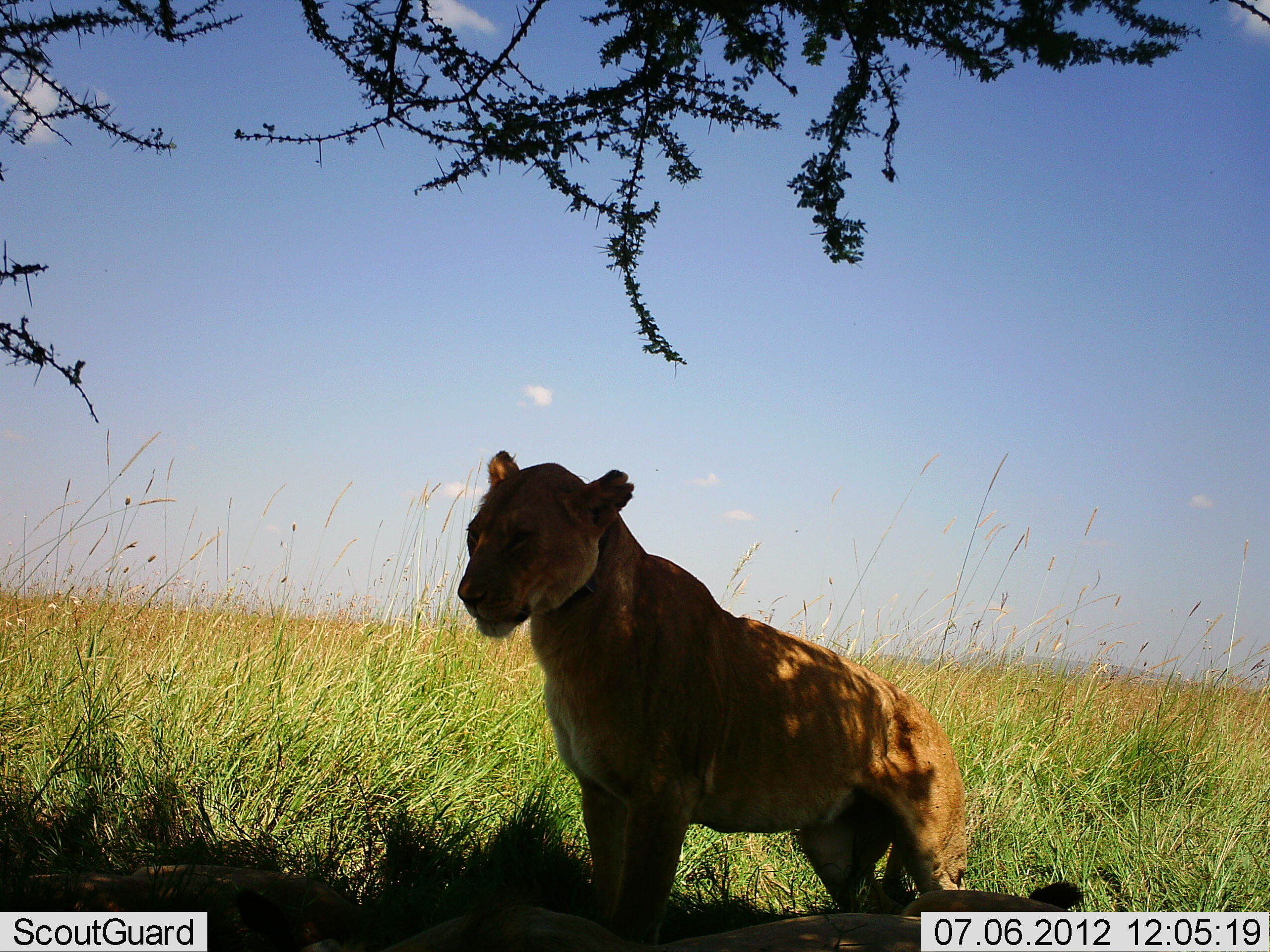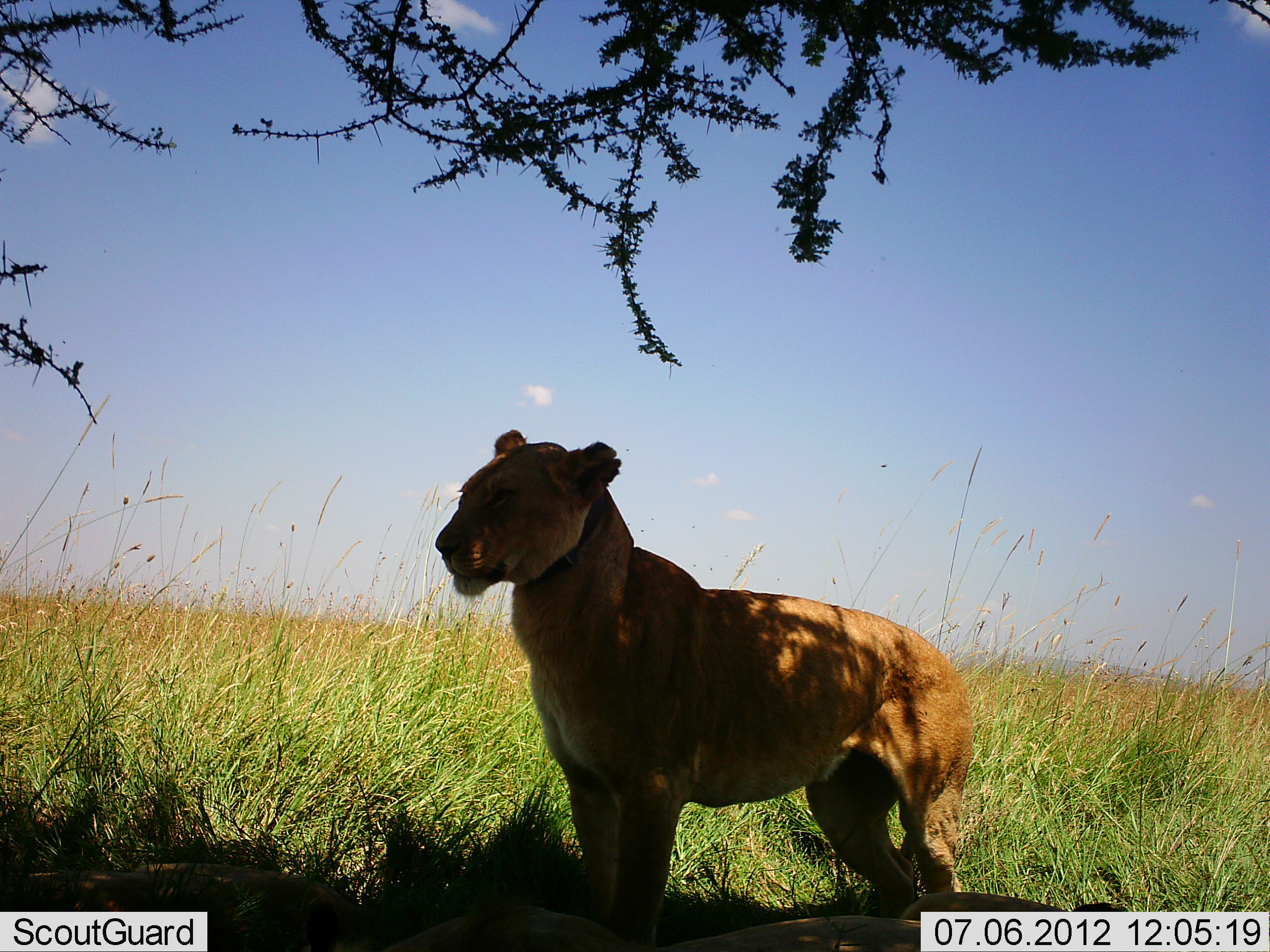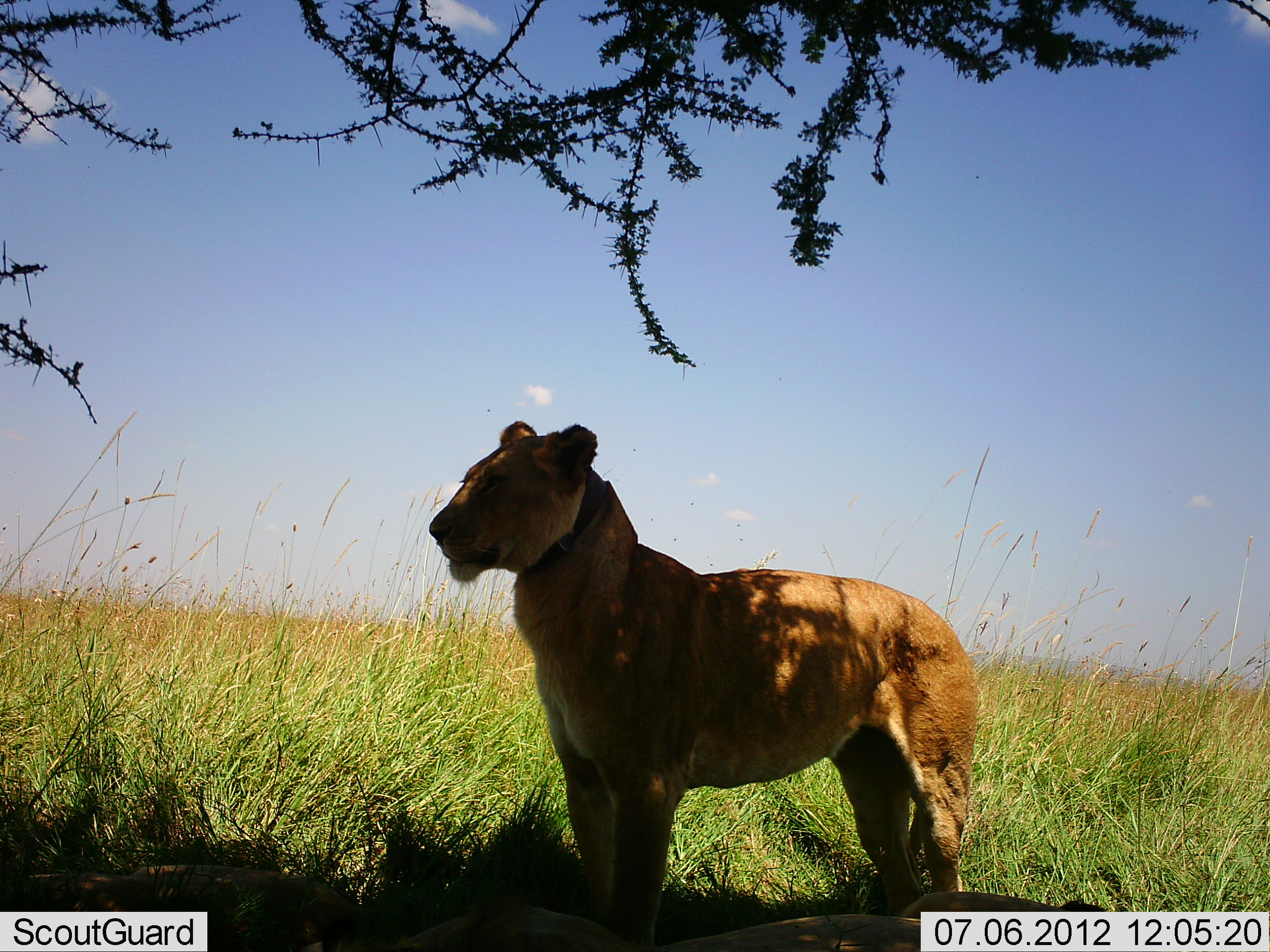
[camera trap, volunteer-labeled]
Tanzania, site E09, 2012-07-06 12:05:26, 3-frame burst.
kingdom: Animalia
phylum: Chordata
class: Mammalia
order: Carnivora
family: Felidae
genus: Panthera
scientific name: Panthera leo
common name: lion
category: lionfemale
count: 1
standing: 82%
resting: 18%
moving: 9%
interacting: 0%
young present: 0%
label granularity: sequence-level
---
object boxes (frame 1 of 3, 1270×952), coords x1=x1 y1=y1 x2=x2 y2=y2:
animal: x1=454 y1=446 x2=970 y2=952; x1=377 y1=881 x2=1084 y2=952; x1=0 y1=863 x2=391 y2=952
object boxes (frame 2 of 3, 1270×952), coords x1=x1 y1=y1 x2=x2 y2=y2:
animal: x1=432 y1=428 x2=971 y2=952; x1=370 y1=892 x2=1133 y2=952; x1=0 y1=858 x2=382 y2=952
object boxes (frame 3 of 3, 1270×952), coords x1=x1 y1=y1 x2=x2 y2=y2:
animal: x1=426 y1=418 x2=980 y2=952; x1=388 y1=891 x2=1140 y2=952; x1=0 y1=863 x2=372 y2=952